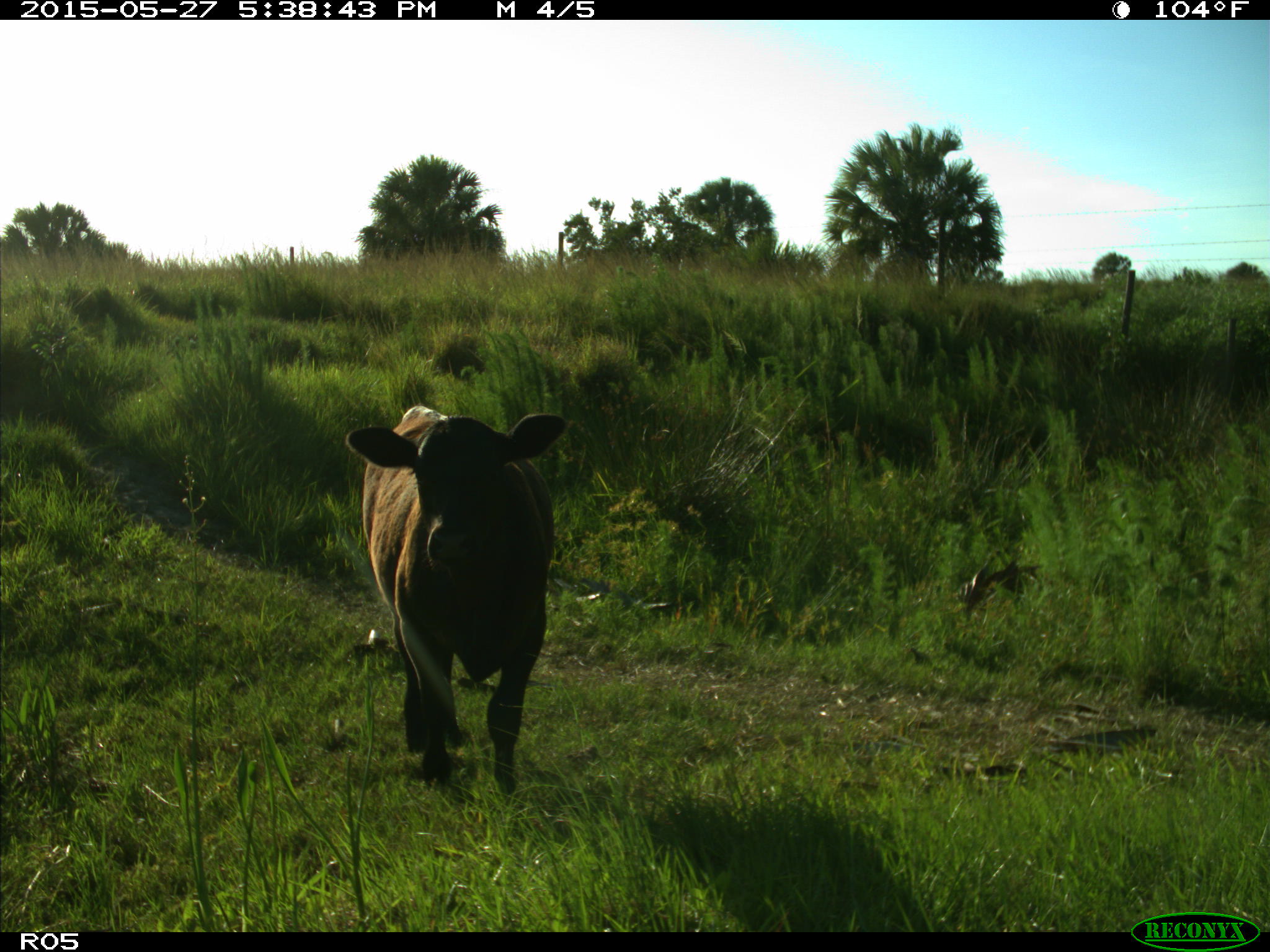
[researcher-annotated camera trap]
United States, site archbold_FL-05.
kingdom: Animalia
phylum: Chordata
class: Mammalia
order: Artiodactyla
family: Bovidae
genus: Bos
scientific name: Bos taurus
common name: domestic cow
Bos taurus (domestic cow).